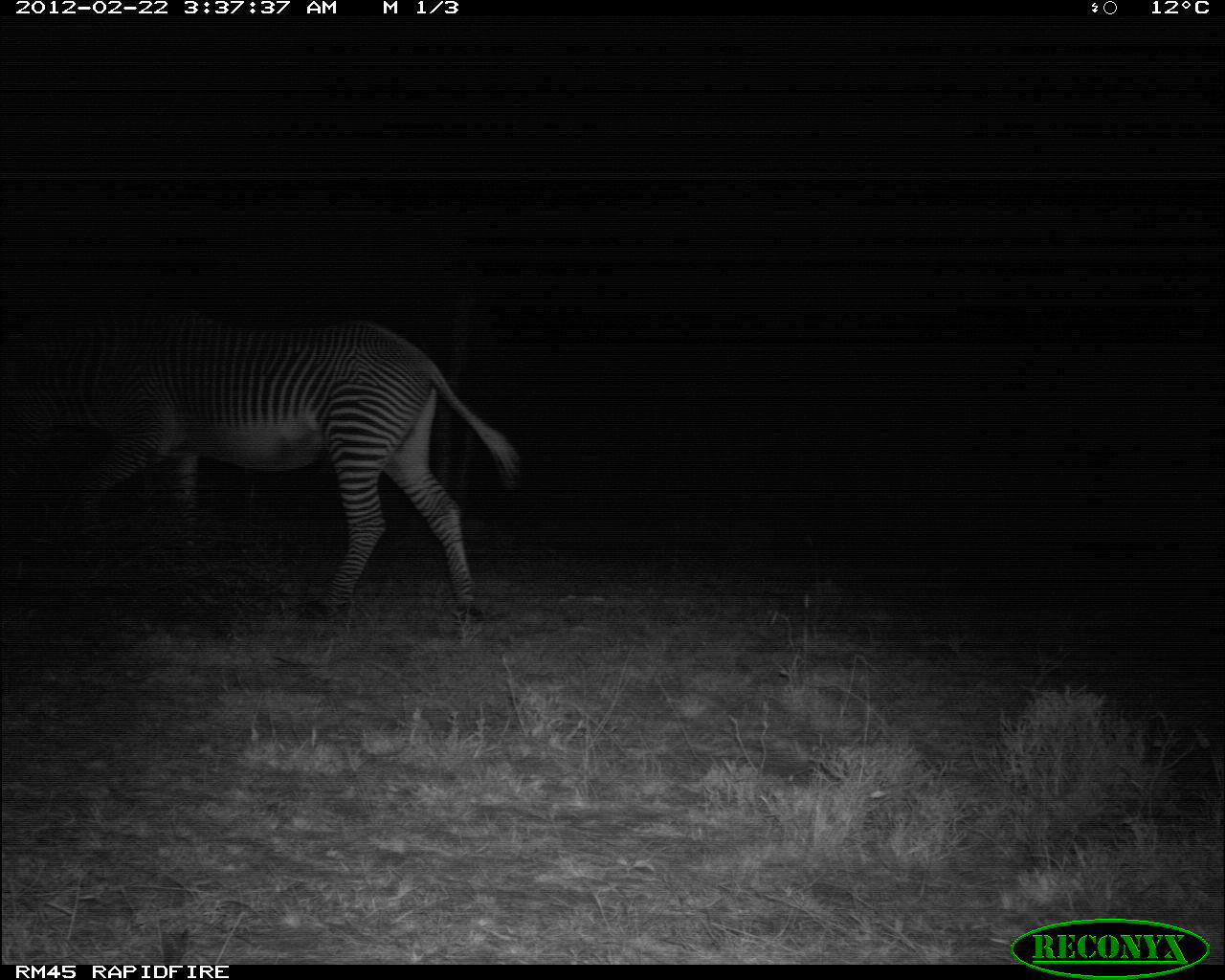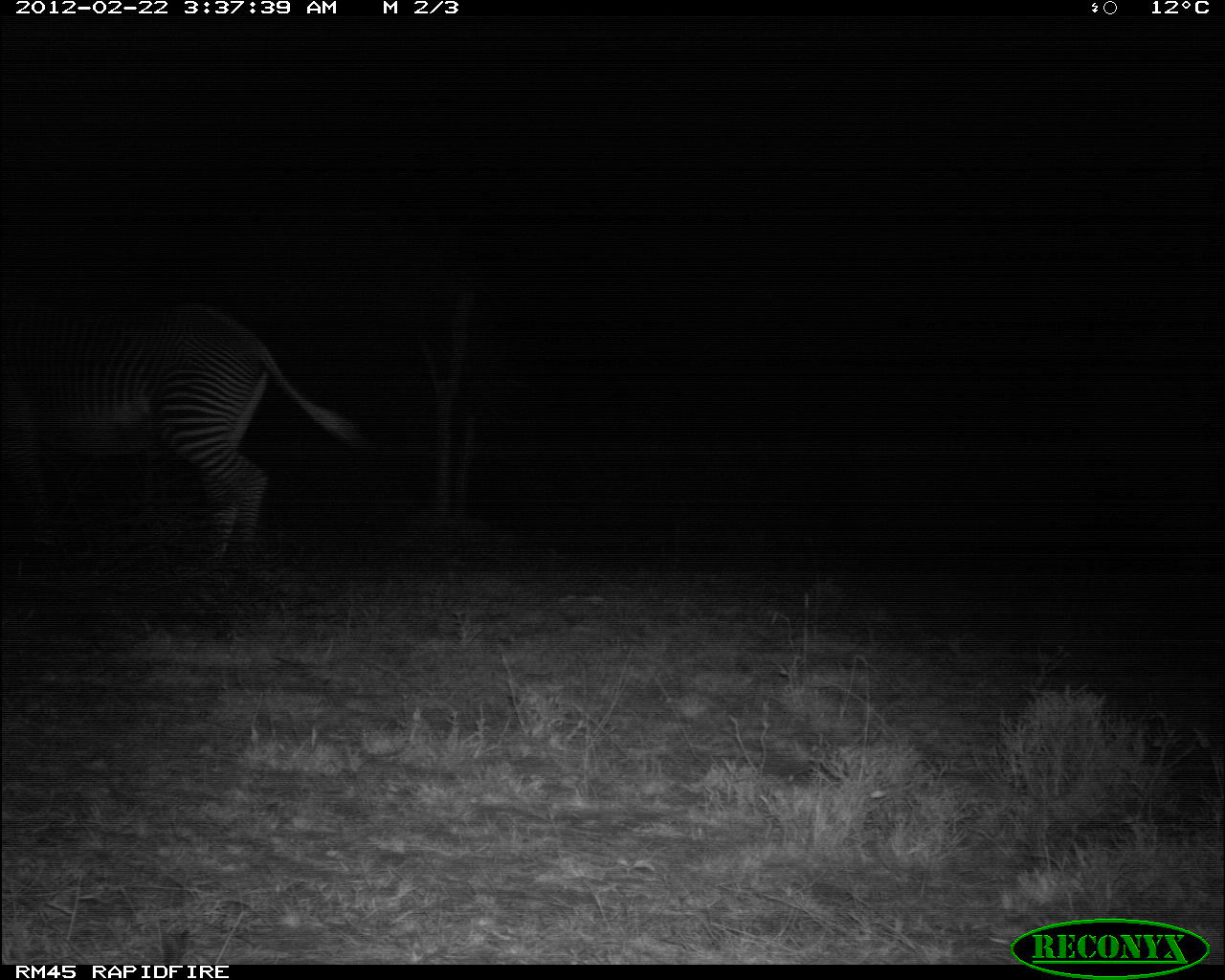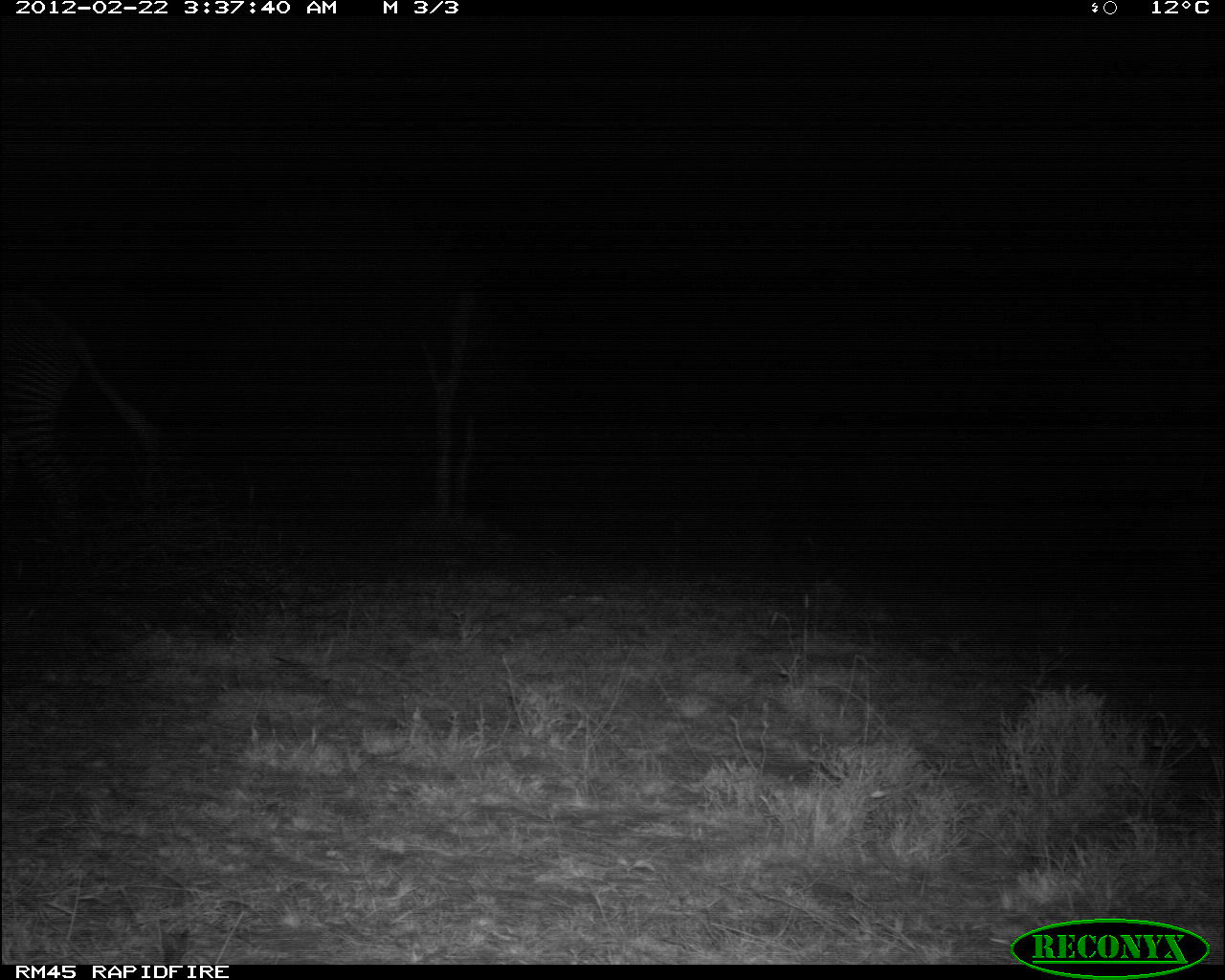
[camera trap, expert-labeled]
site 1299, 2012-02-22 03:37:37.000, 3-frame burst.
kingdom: Animalia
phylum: Chordata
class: Mammalia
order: Perissodactyla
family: Equidae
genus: Equus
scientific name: Equus grevyi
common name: grévy's zebra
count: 1